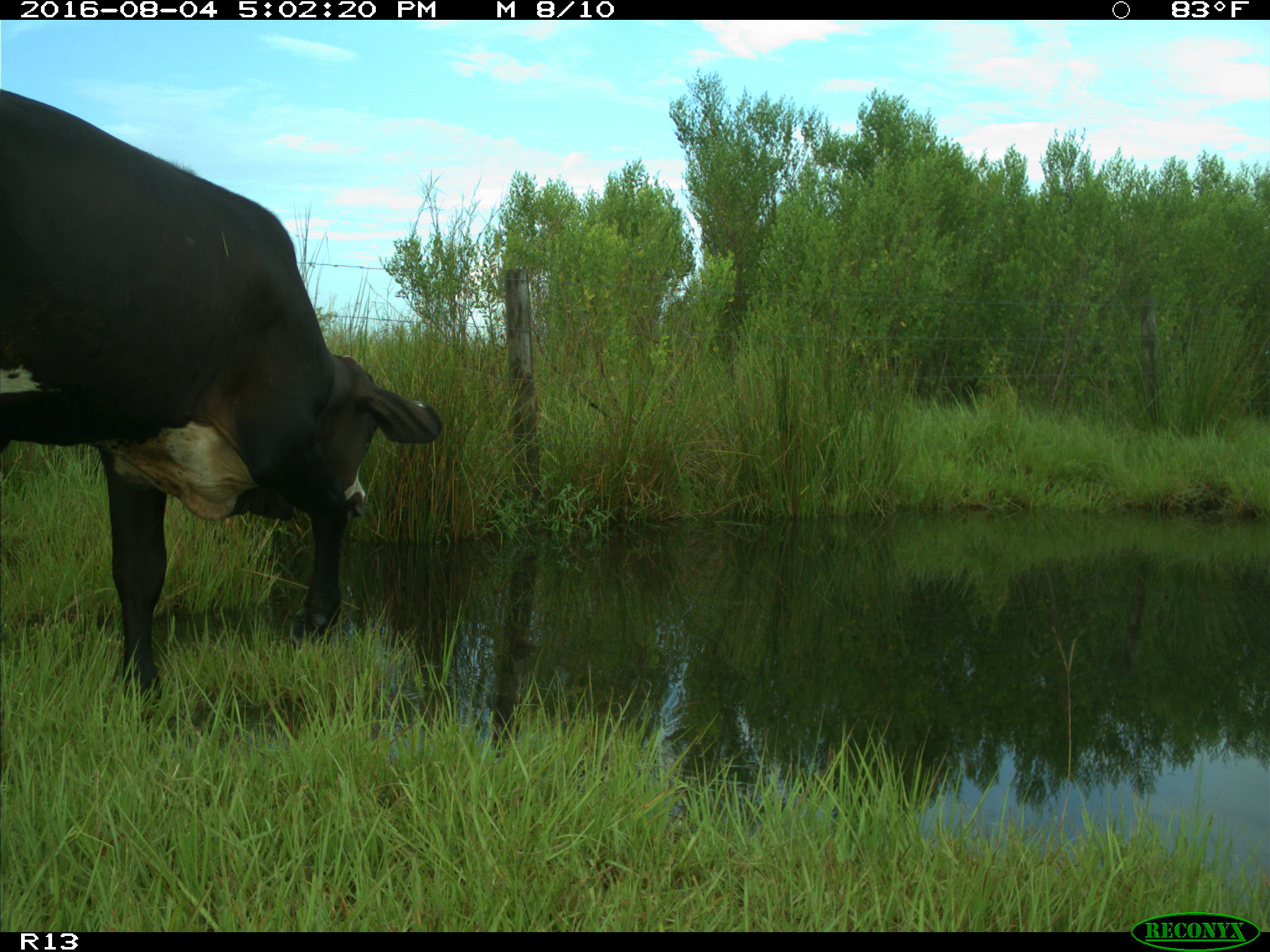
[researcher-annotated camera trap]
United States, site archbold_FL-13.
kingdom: Animalia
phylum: Chordata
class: Mammalia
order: Artiodactyla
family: Bovidae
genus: Bos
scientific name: Bos taurus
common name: domestic cow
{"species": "Bos taurus (domestic cow)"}